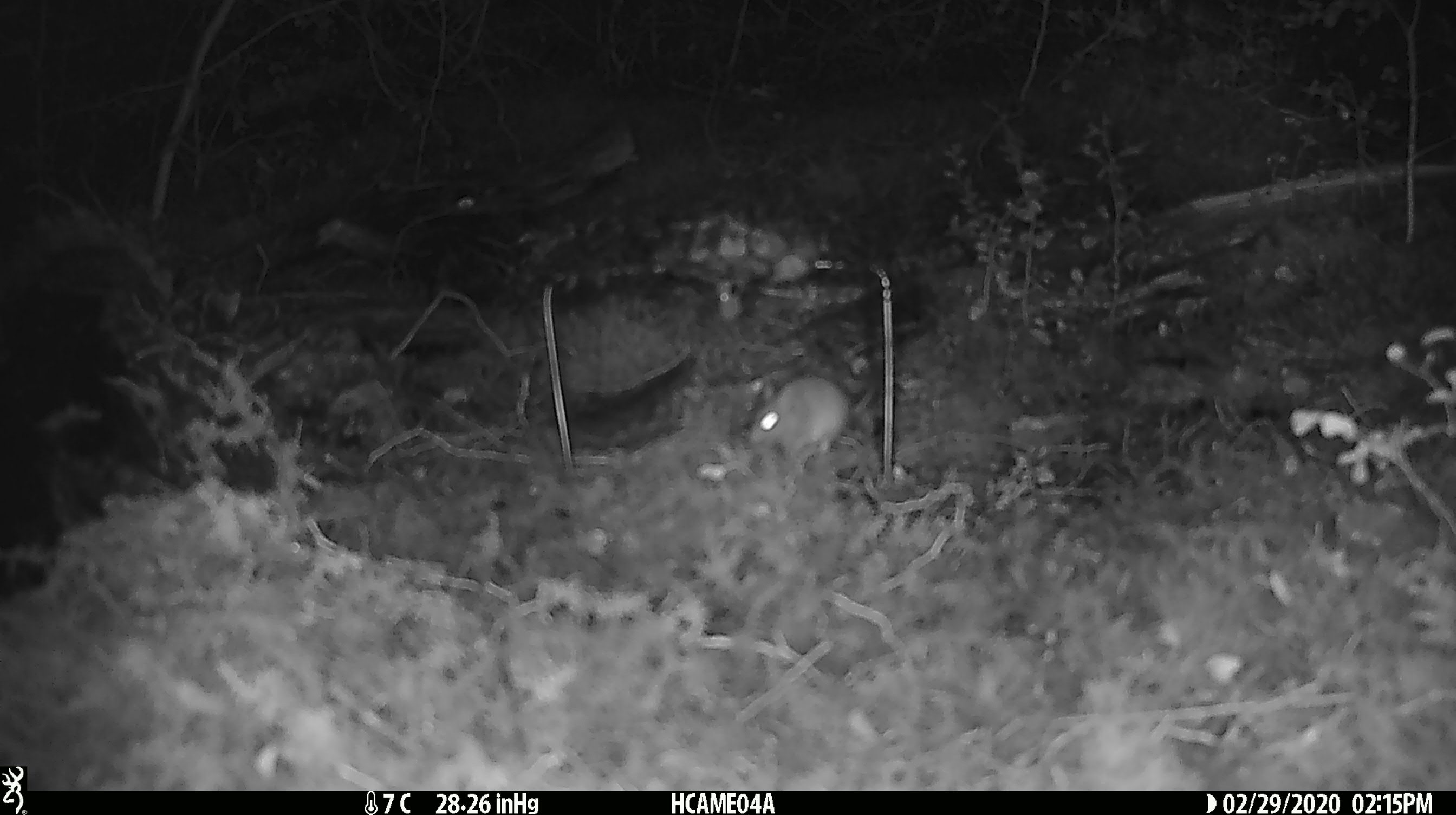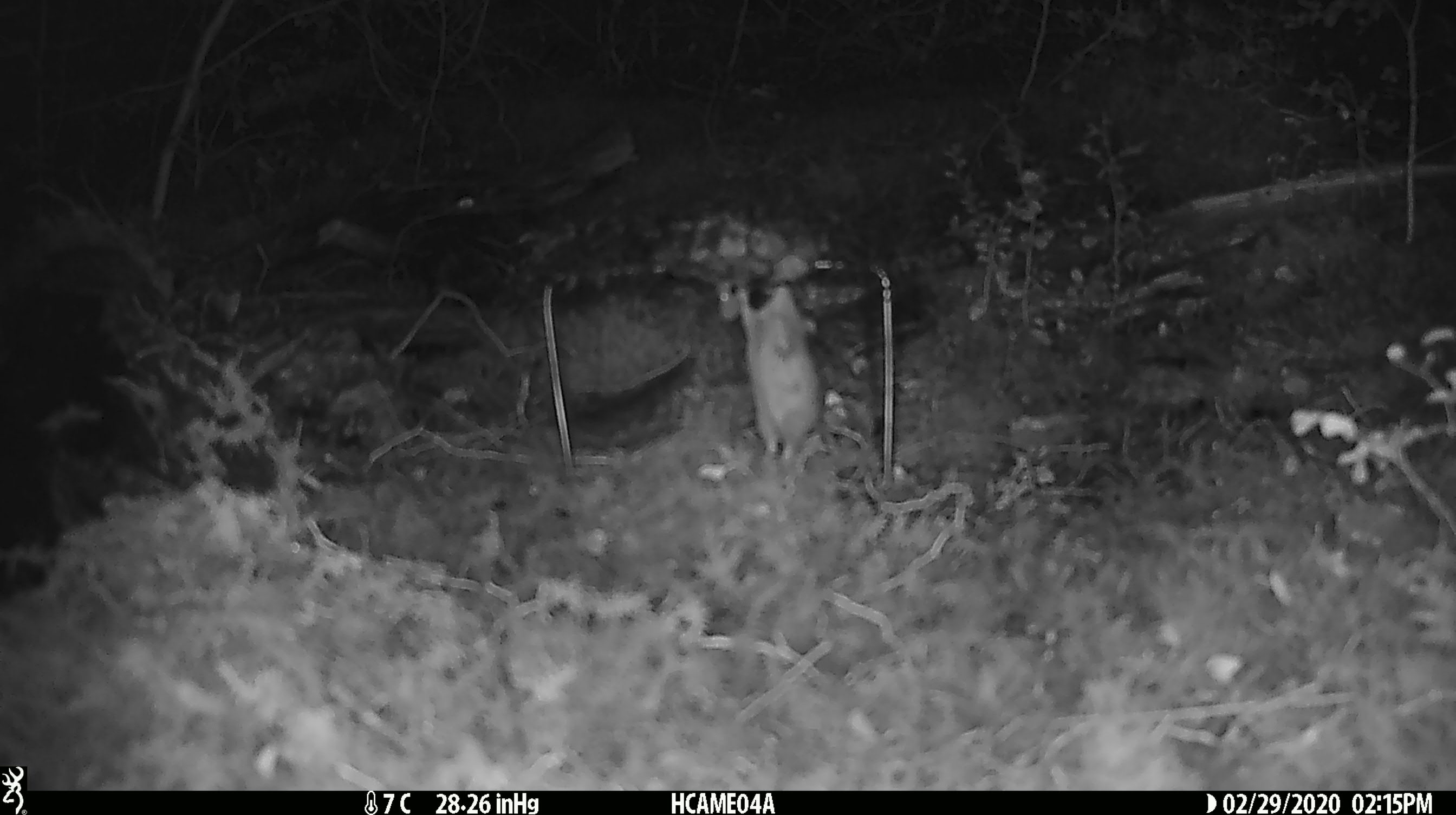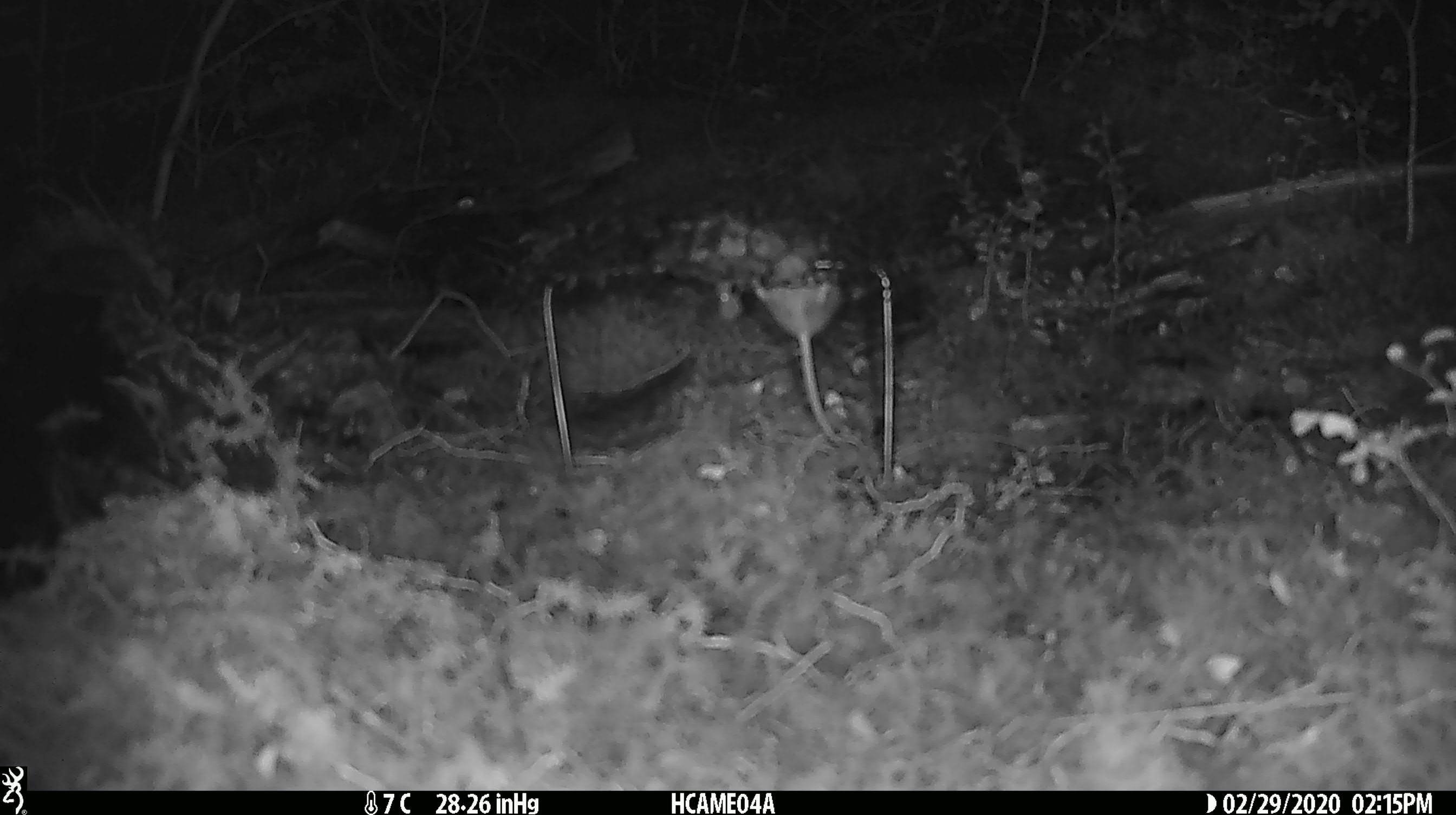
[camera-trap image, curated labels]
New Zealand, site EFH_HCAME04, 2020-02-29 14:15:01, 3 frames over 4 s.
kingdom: Animalia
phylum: Chordata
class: Mammalia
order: Rodentia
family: Muridae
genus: Mus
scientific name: Mus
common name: mouse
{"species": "mouse (Mus)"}